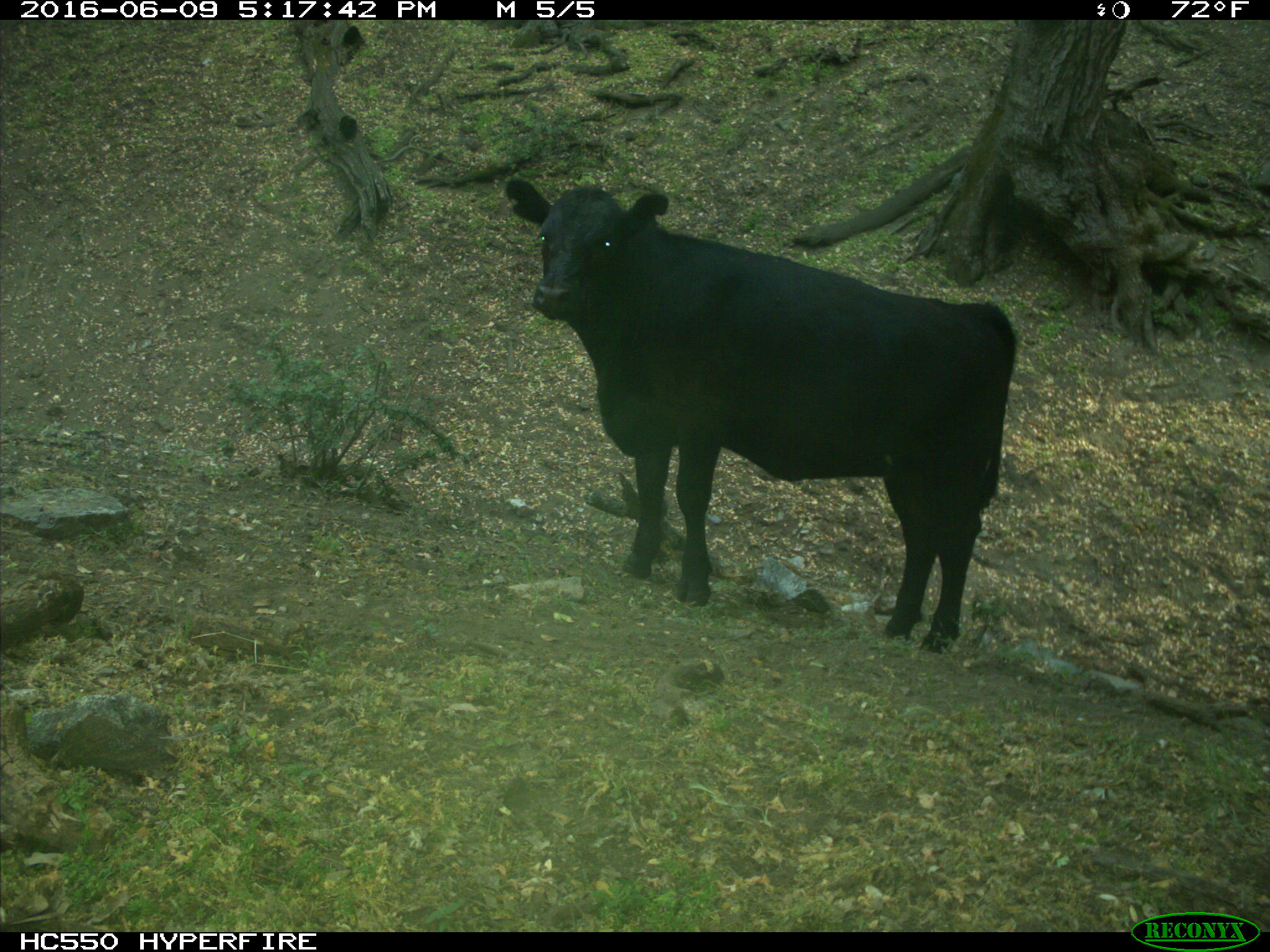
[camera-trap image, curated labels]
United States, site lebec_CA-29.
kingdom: Animalia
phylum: Chordata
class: Mammalia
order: Artiodactyla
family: Bovidae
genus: Bos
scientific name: Bos taurus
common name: domestic cow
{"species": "Bos taurus (domestic cow)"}